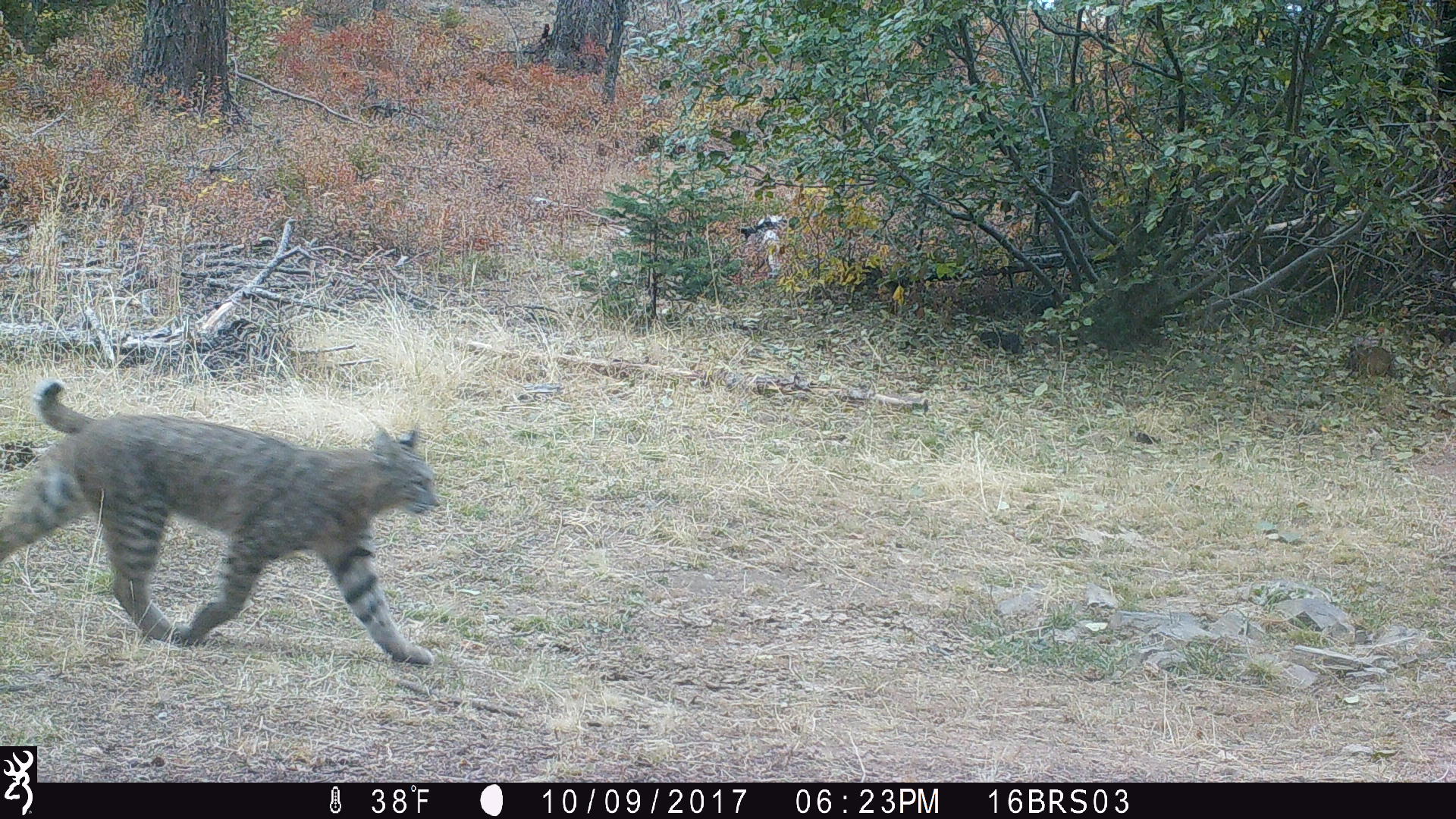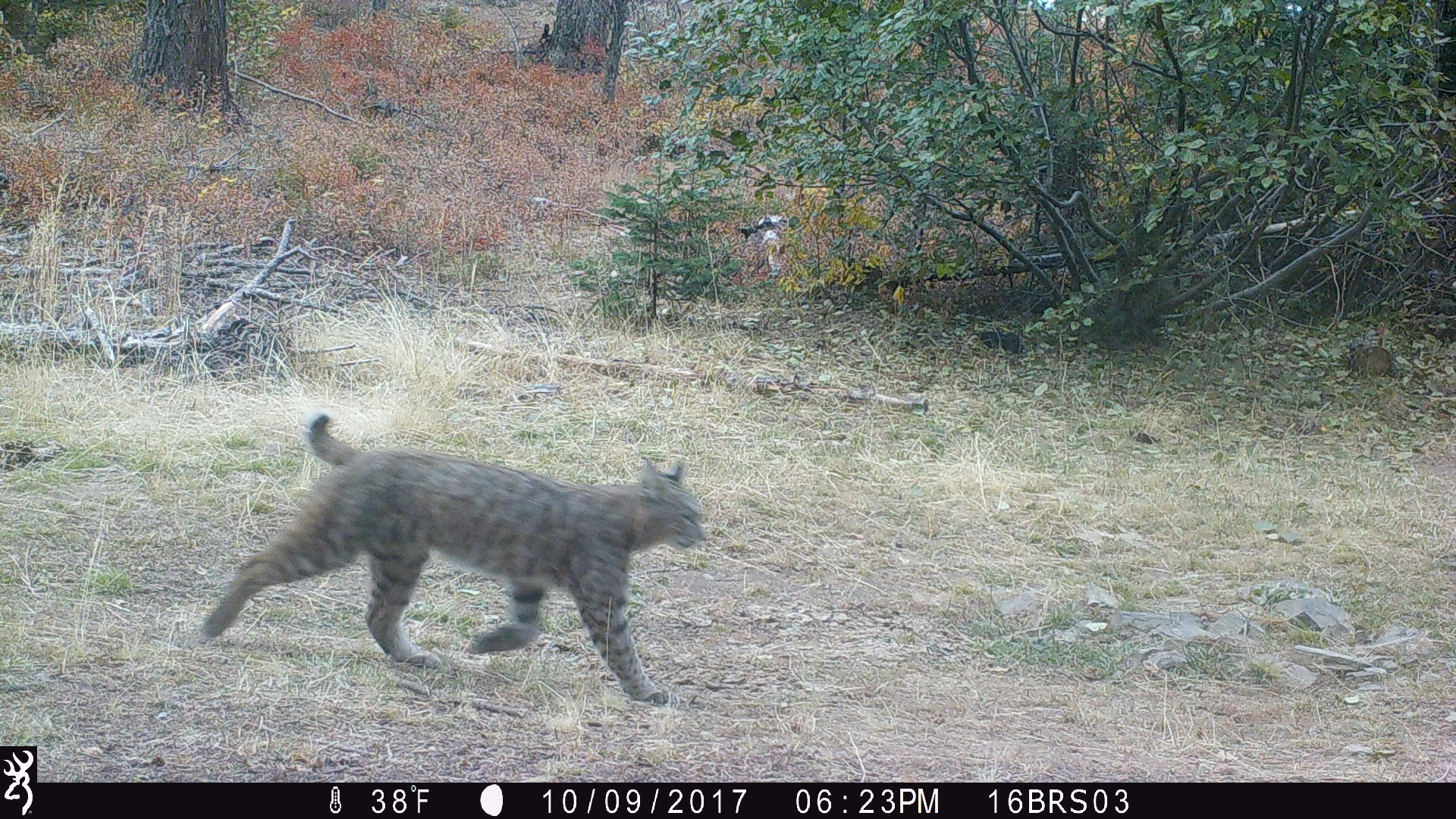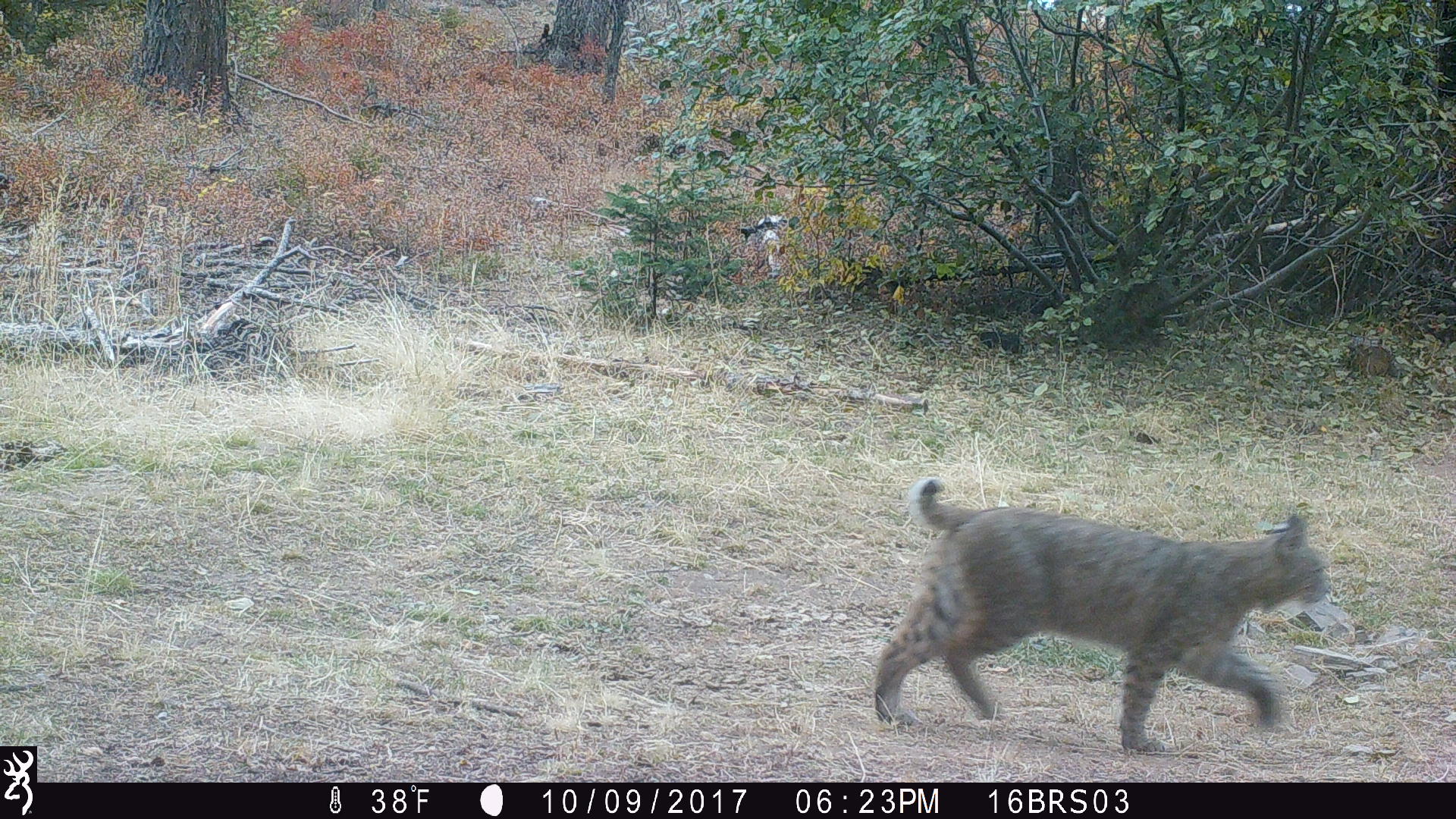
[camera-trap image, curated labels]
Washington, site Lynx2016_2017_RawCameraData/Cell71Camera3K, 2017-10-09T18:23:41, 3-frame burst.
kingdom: Animalia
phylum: Chordata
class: Mammalia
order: Carnivora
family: Felidae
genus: Lynx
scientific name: Lynx rufus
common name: bobcat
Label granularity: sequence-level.